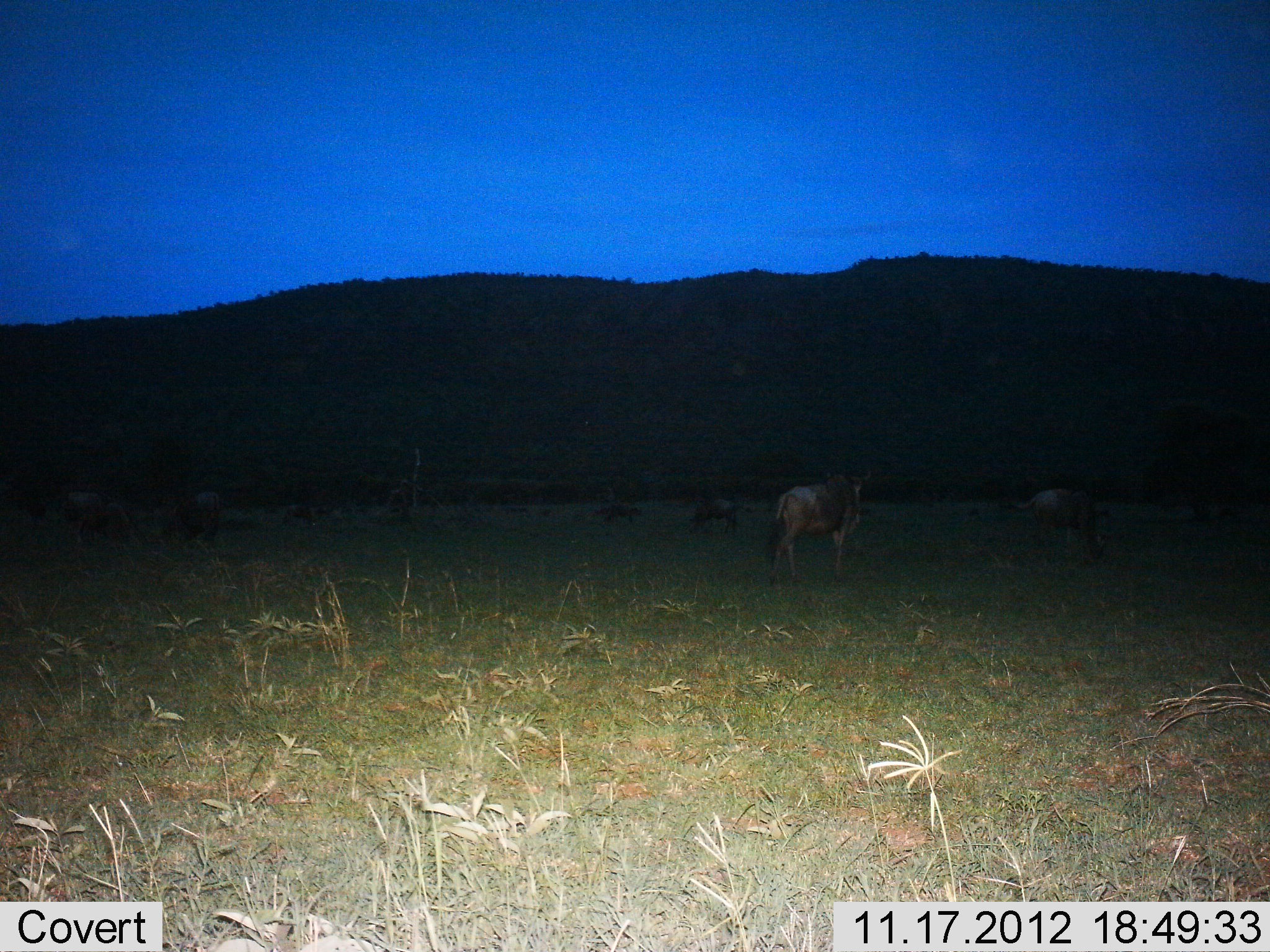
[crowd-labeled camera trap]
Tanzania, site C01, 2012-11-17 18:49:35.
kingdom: Animalia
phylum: Chordata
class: Mammalia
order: Artiodactyla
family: Bovidae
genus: Connochaetes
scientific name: Connochaetes taurinus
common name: blue wildebeest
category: wildebeest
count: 7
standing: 80%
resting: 10%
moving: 10%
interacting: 0%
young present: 0%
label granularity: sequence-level